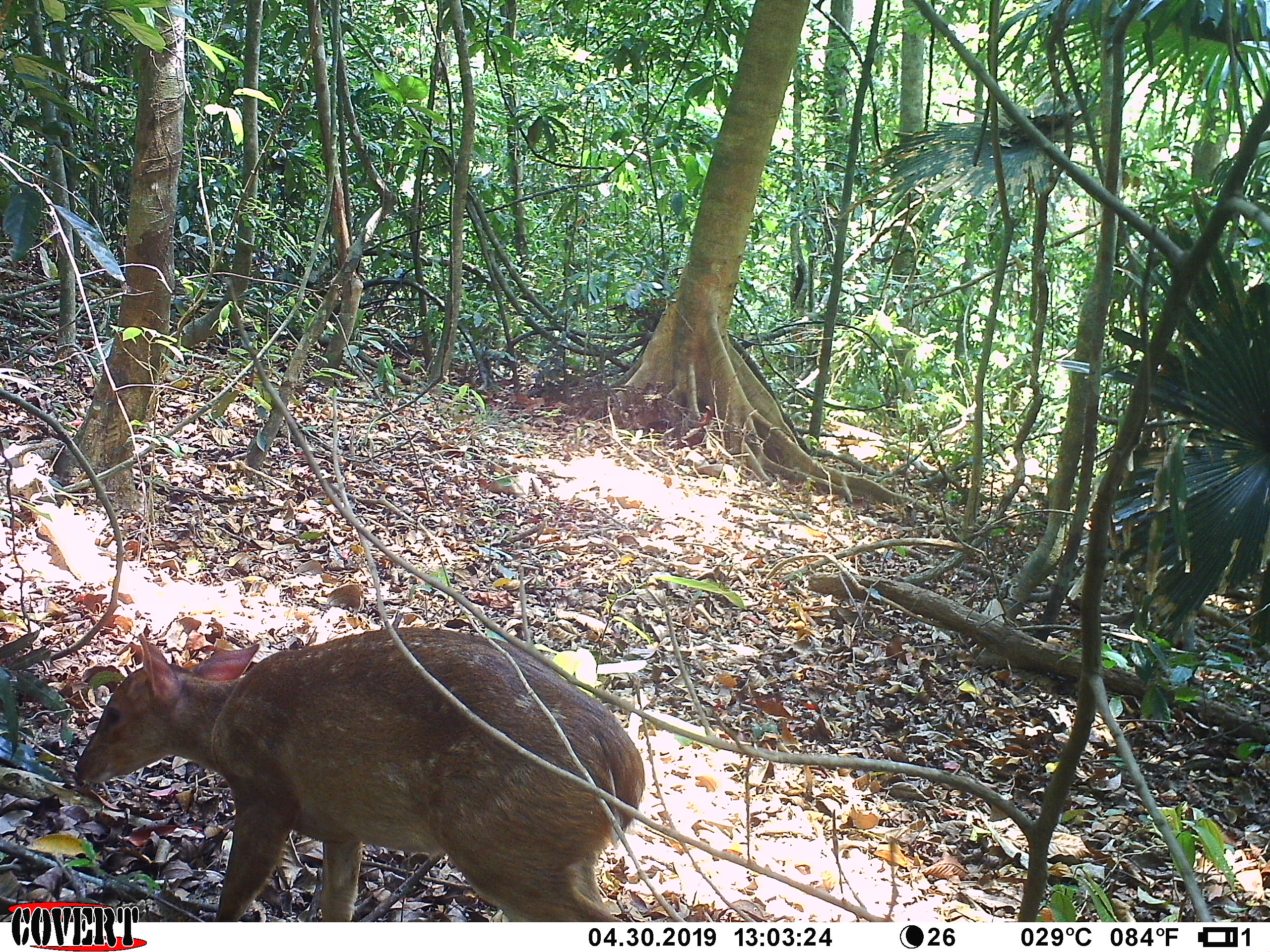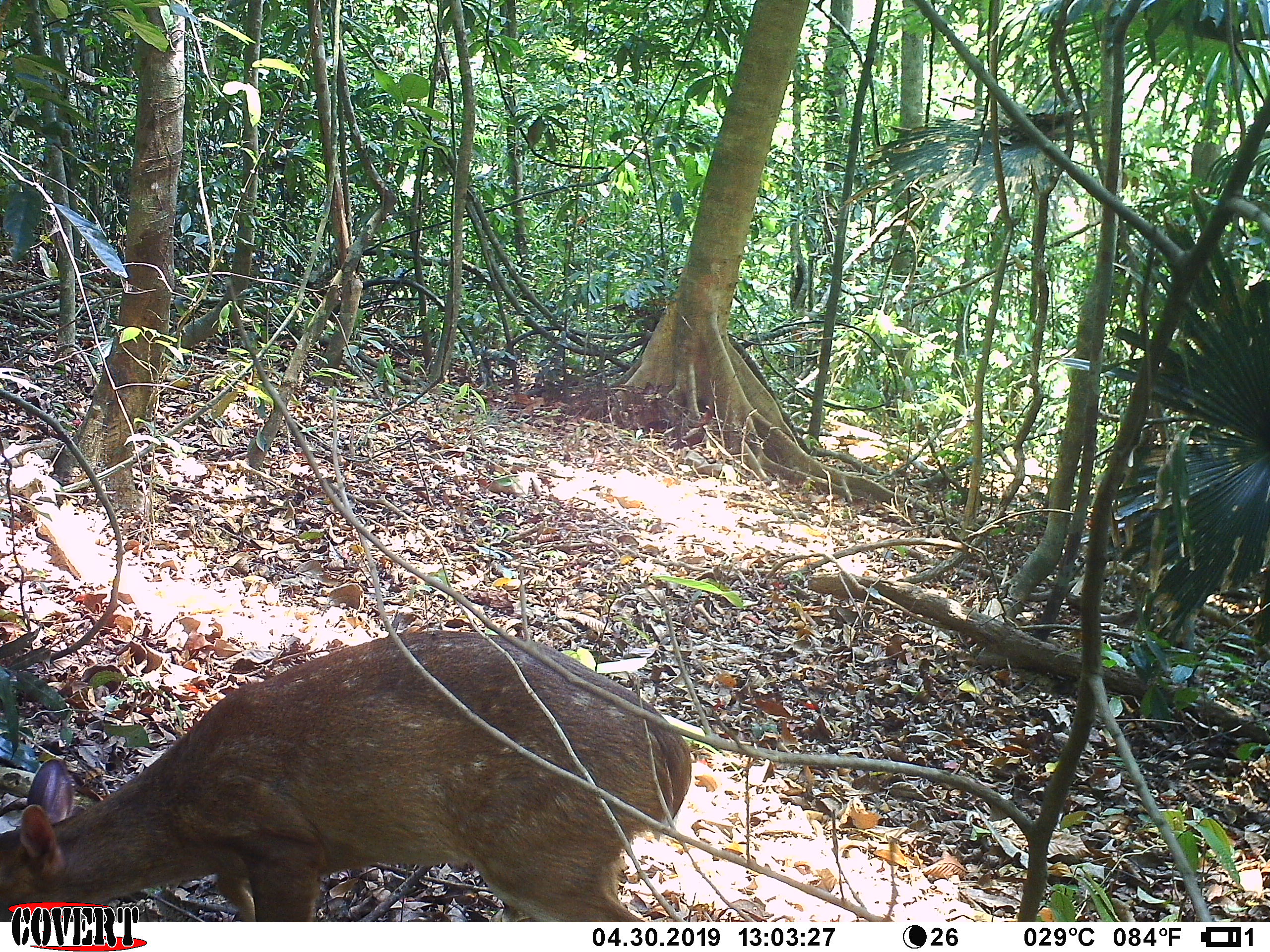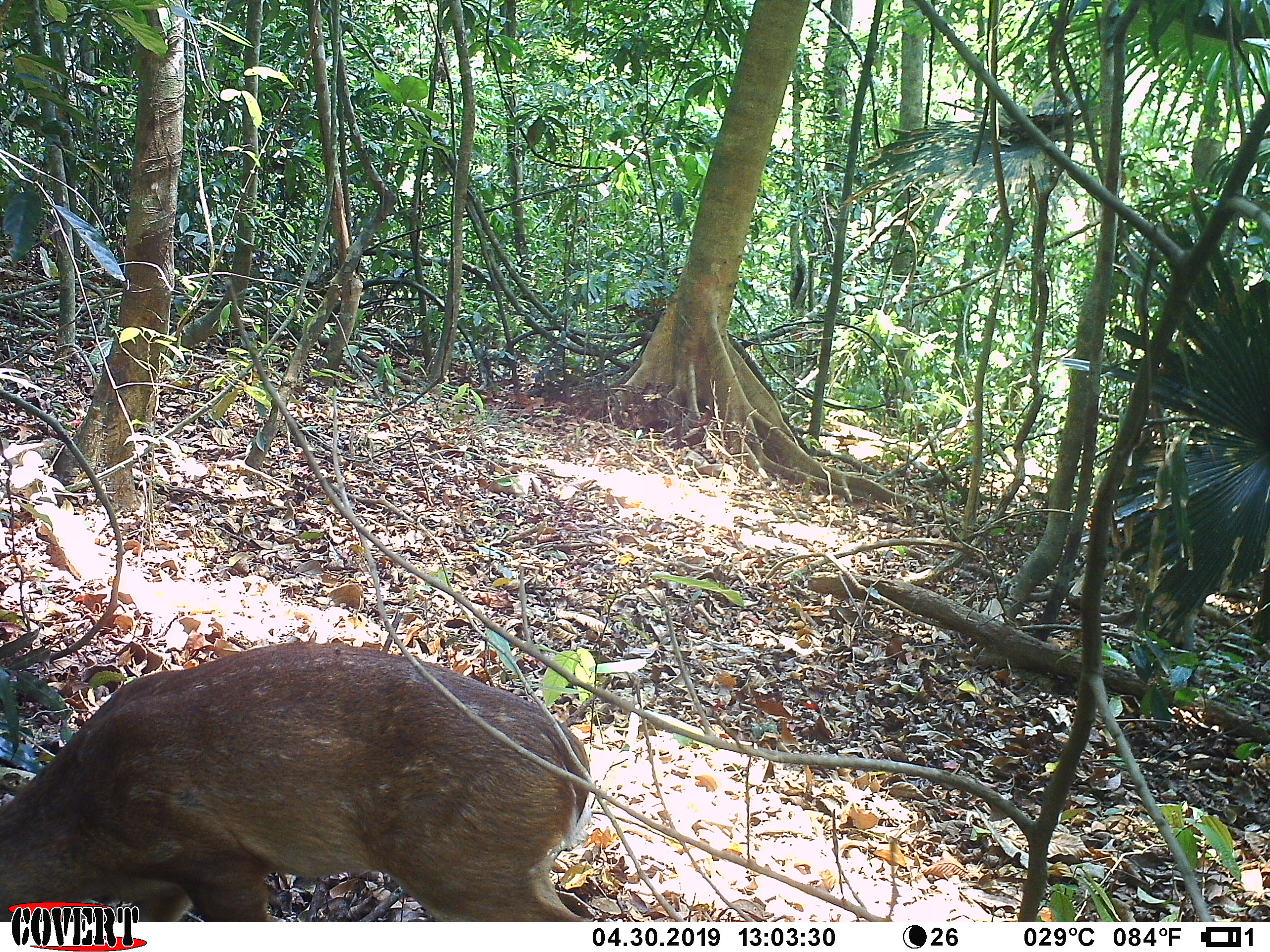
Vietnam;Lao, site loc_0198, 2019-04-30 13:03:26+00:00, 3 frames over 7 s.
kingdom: Animalia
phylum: Chordata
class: Mammalia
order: Artiodactyla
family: Cervidae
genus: Muntiacus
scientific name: Muntiacus vuquangensis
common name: large-antlered muntjac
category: large antlered muntjac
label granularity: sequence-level